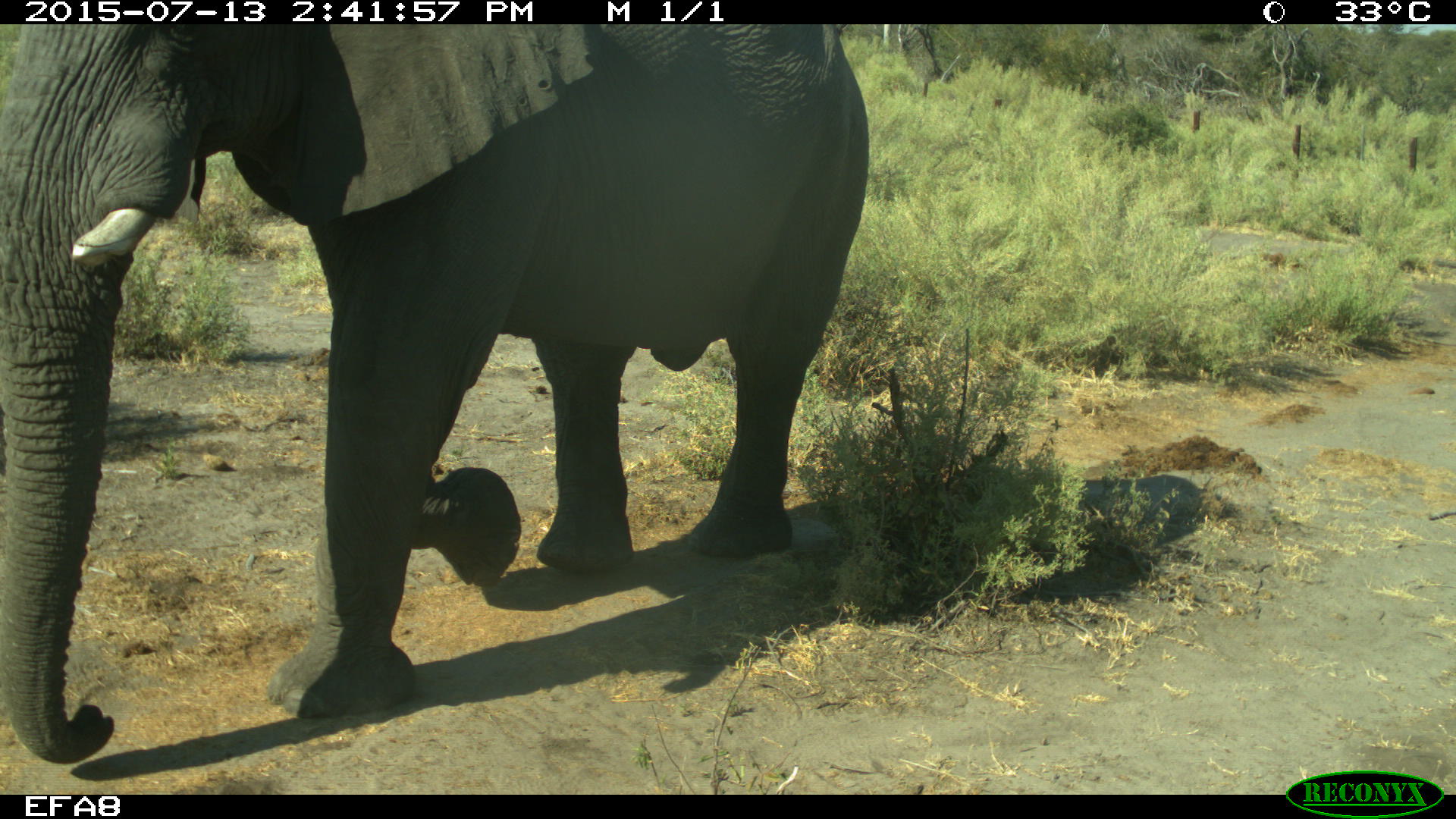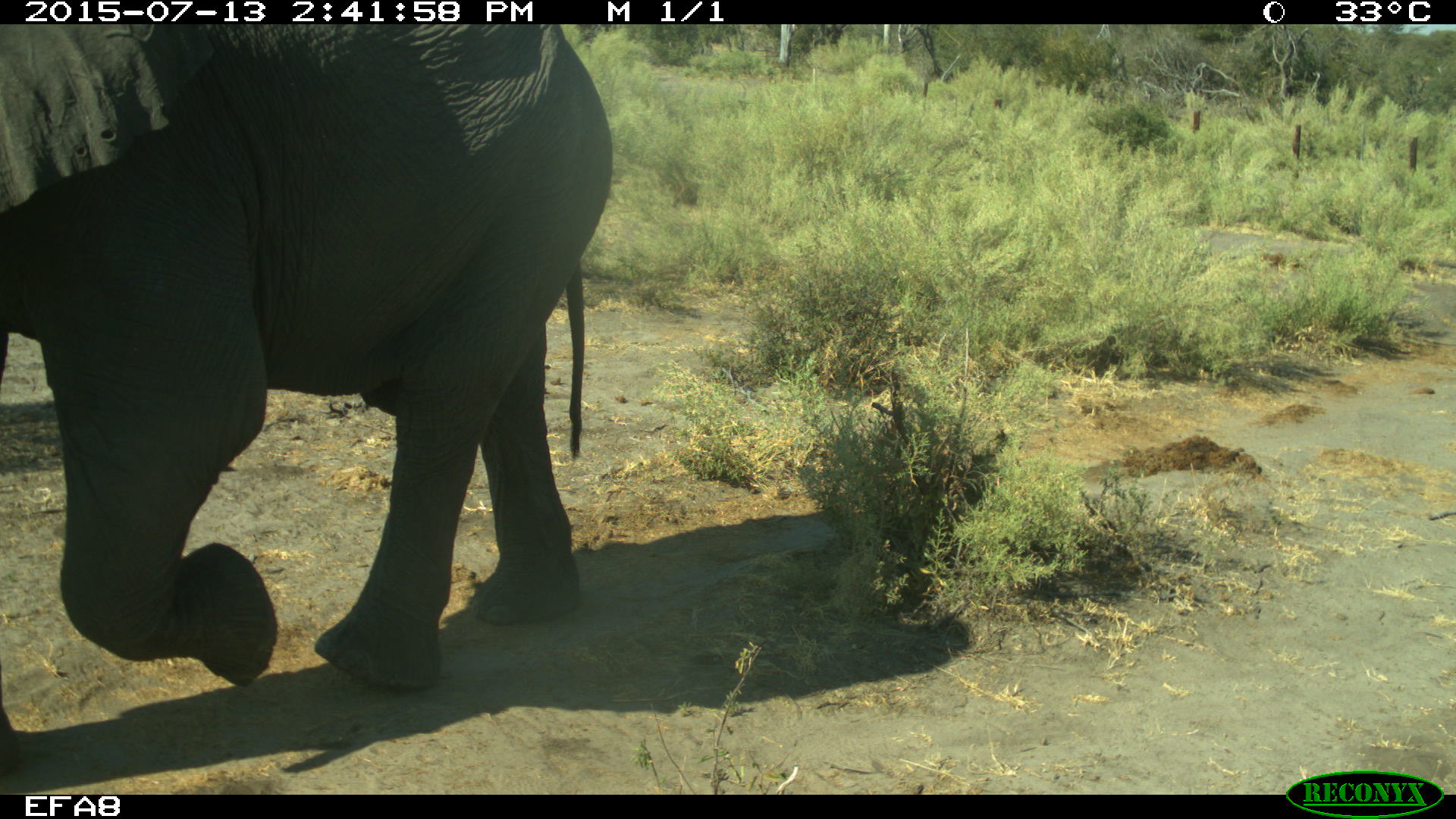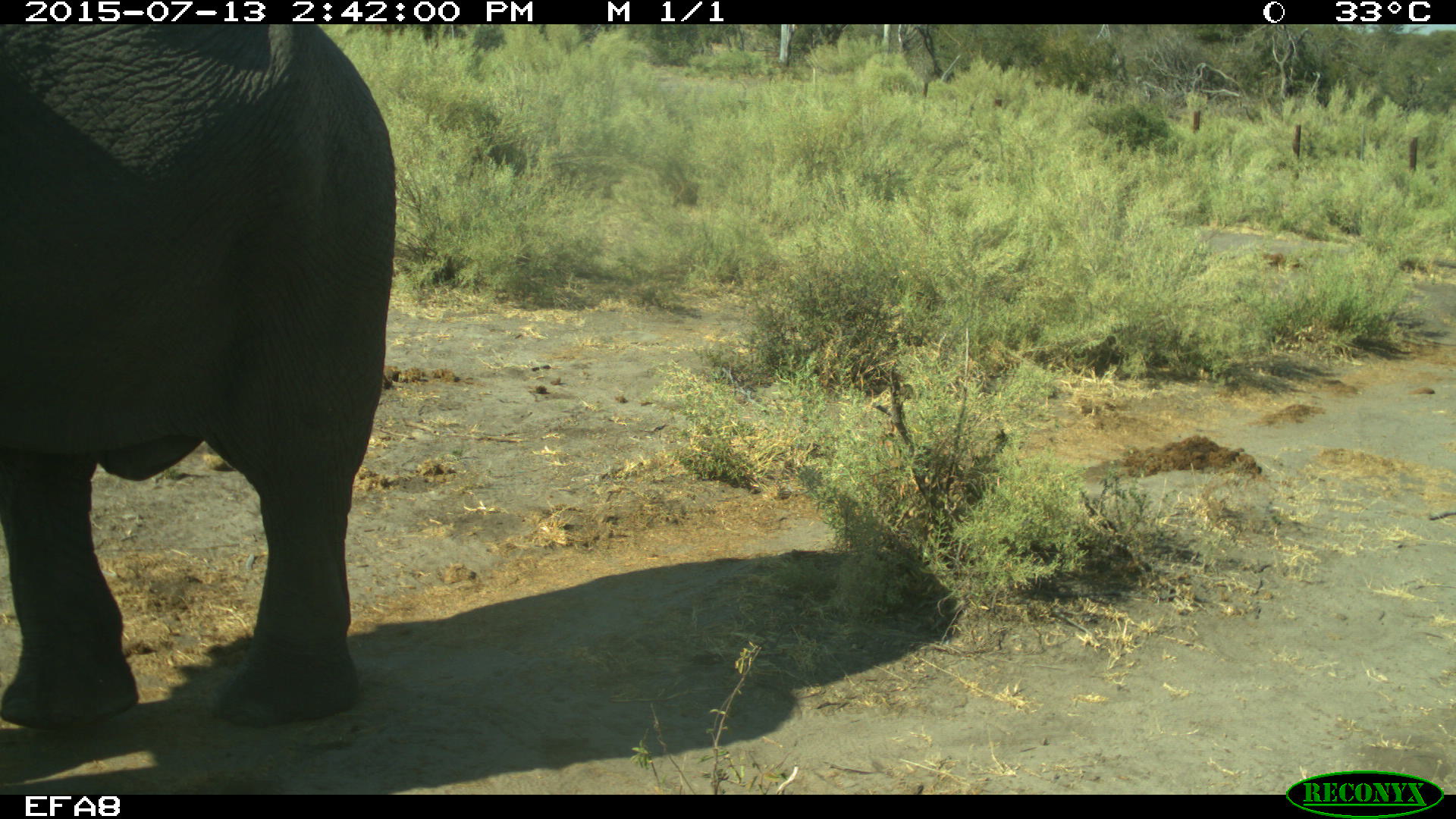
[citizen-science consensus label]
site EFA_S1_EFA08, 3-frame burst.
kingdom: Animalia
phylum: Chordata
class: Mammalia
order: Proboscidea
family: Elephantidae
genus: Loxodonta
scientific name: Loxodonta africana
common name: african bush elephant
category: elephant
Elephant (african bush elephant) (Loxodonta africana), count 1. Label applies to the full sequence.